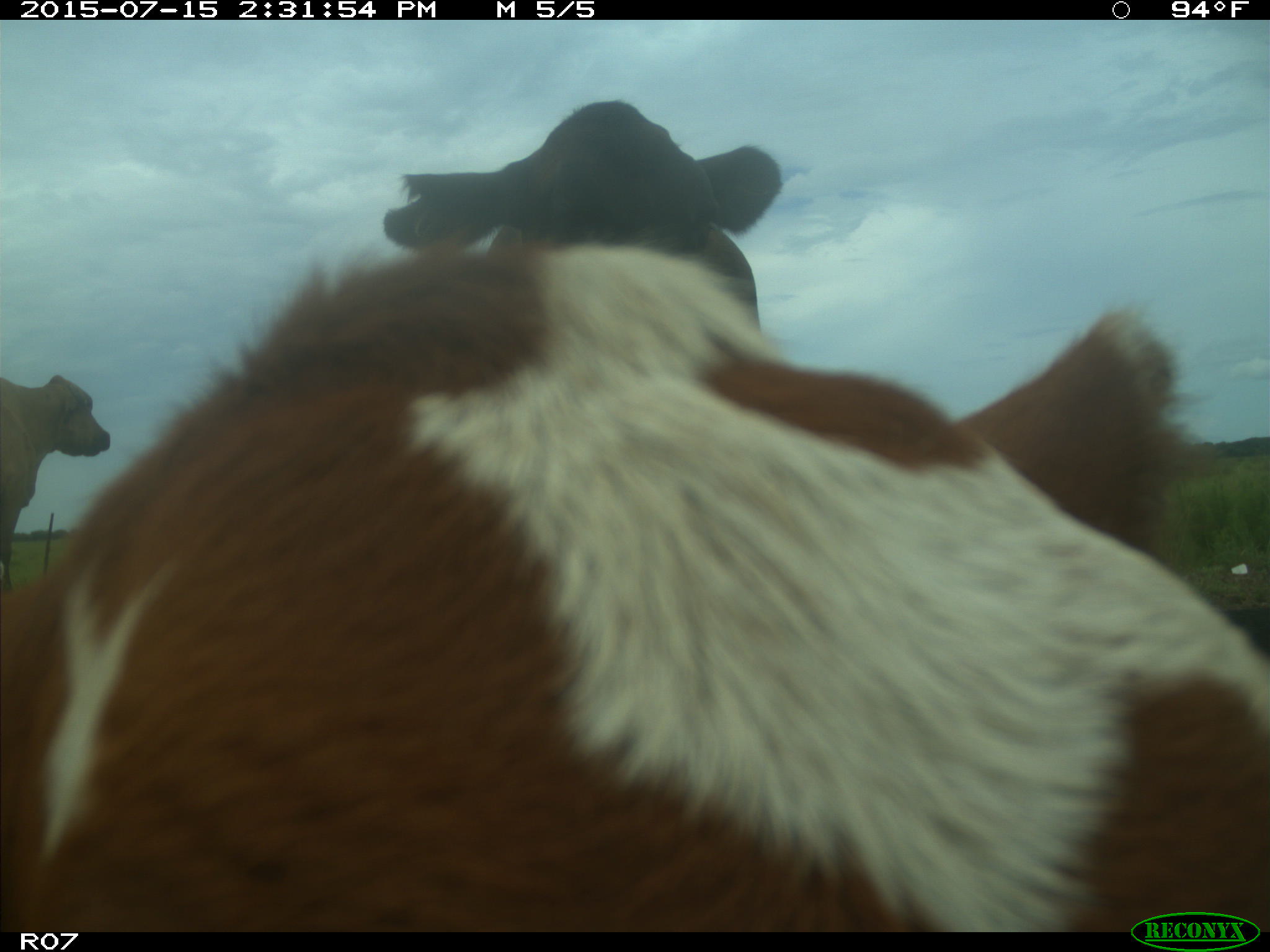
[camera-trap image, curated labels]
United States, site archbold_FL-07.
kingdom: Animalia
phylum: Chordata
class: Mammalia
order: Artiodactyla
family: Bovidae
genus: Bos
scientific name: Bos taurus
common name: domestic cow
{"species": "Bos taurus (domestic cow)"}